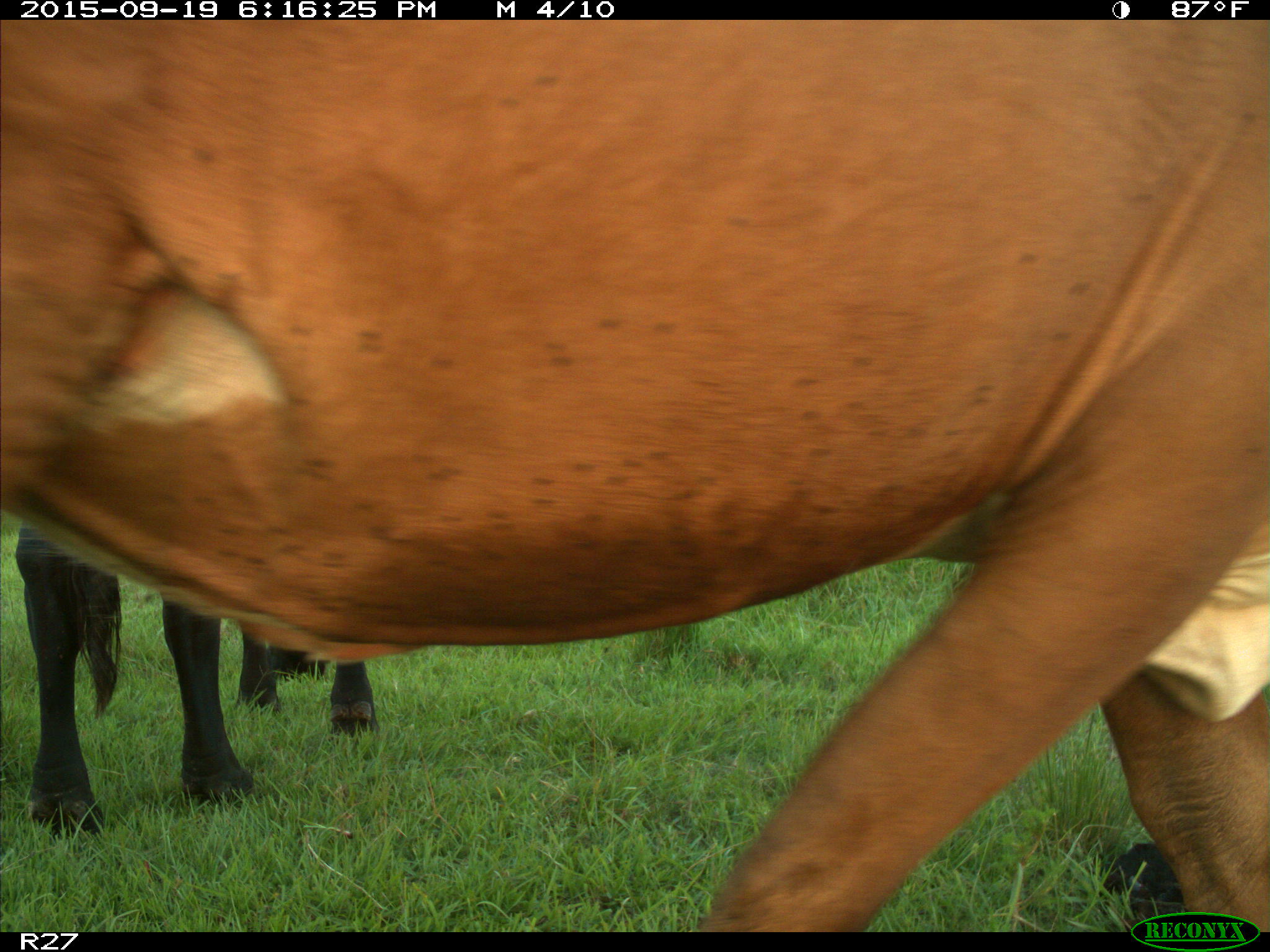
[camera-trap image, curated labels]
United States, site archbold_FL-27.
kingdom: Animalia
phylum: Chordata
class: Mammalia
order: Artiodactyla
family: Bovidae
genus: Bos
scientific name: Bos taurus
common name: domestic cow